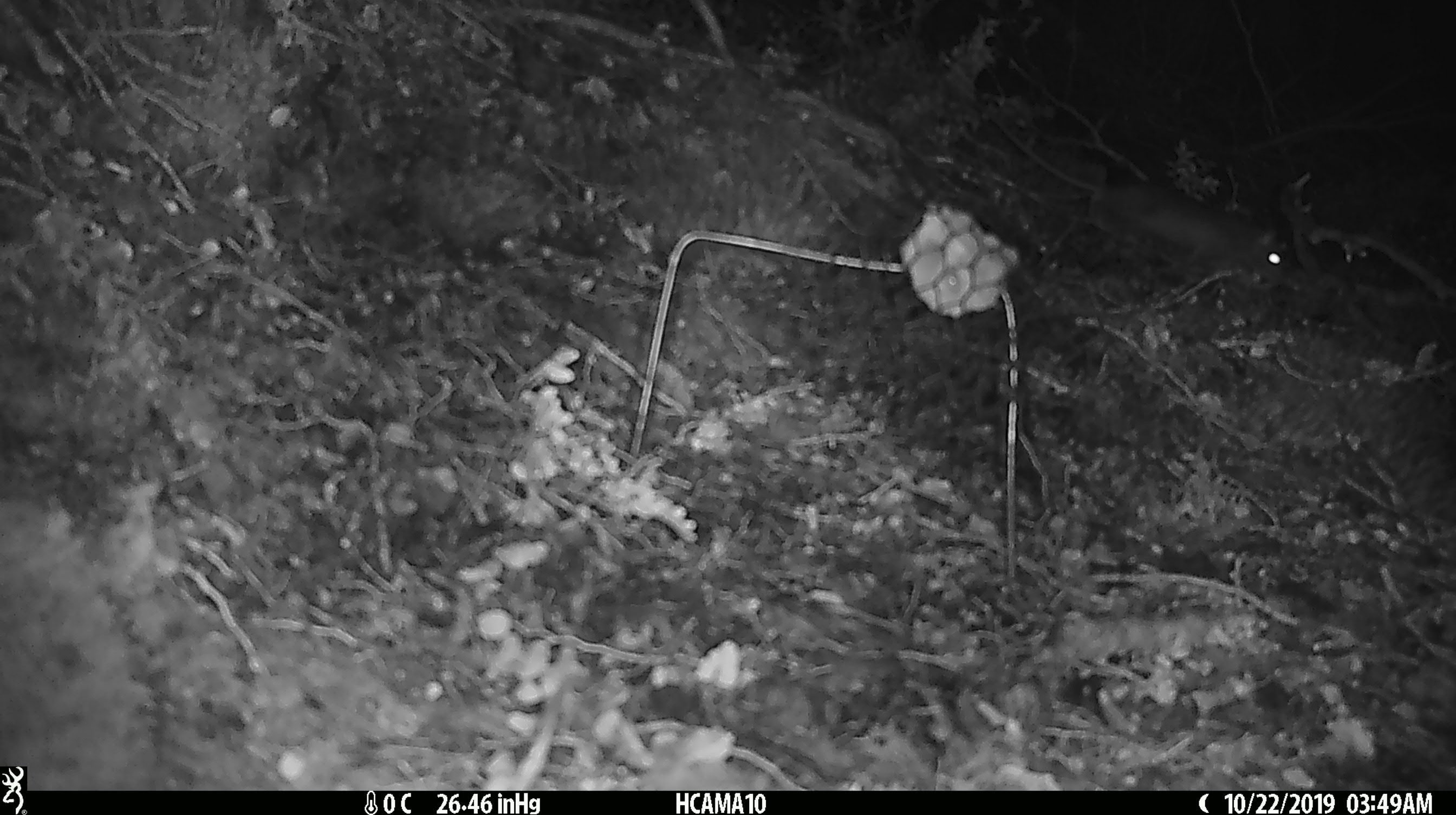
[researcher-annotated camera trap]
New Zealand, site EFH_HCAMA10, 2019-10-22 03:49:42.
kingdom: Animalia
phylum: Chordata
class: Mammalia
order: Rodentia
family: Muridae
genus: Rattus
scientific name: Rattus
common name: rat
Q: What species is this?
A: Rat (Rattus).